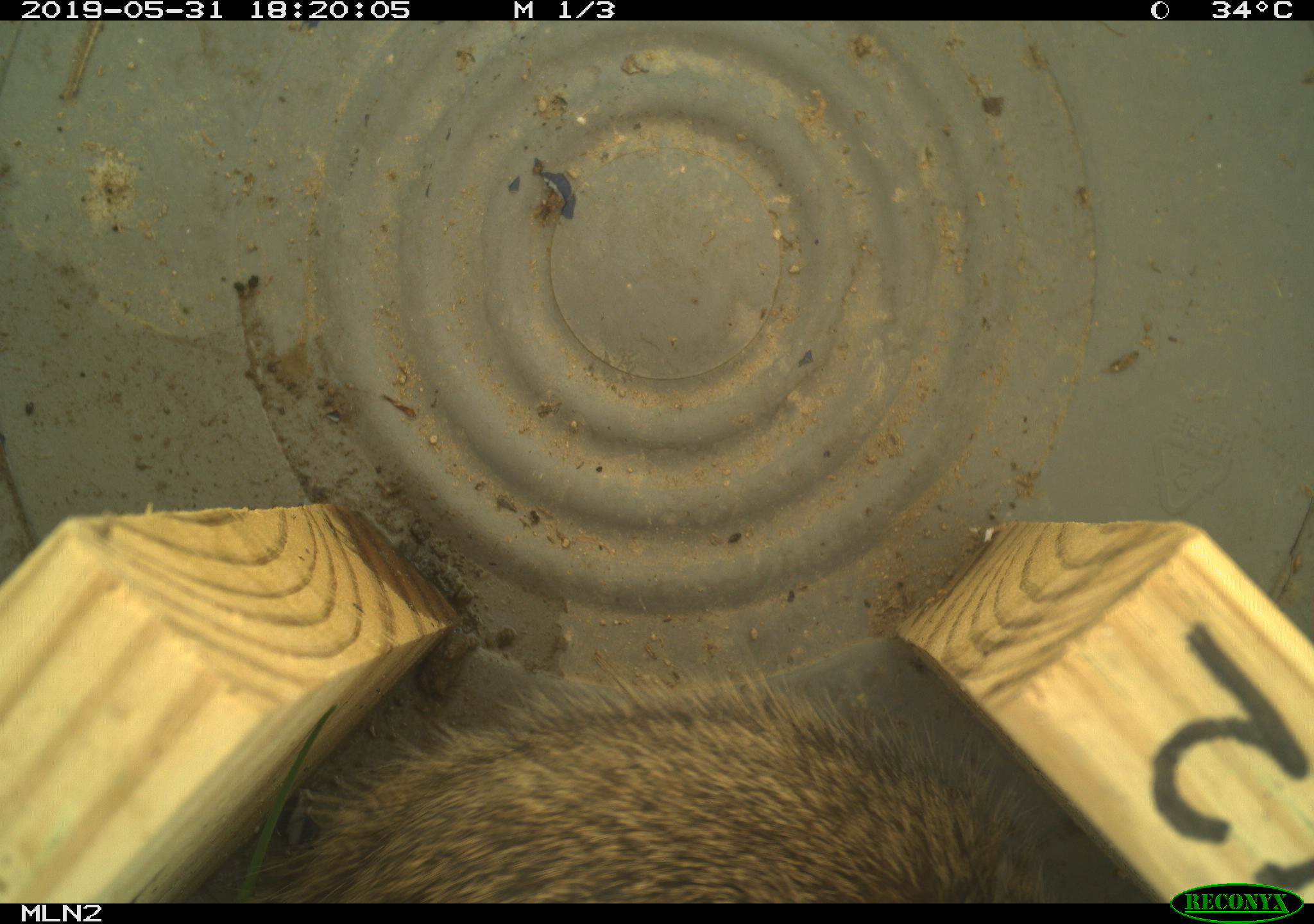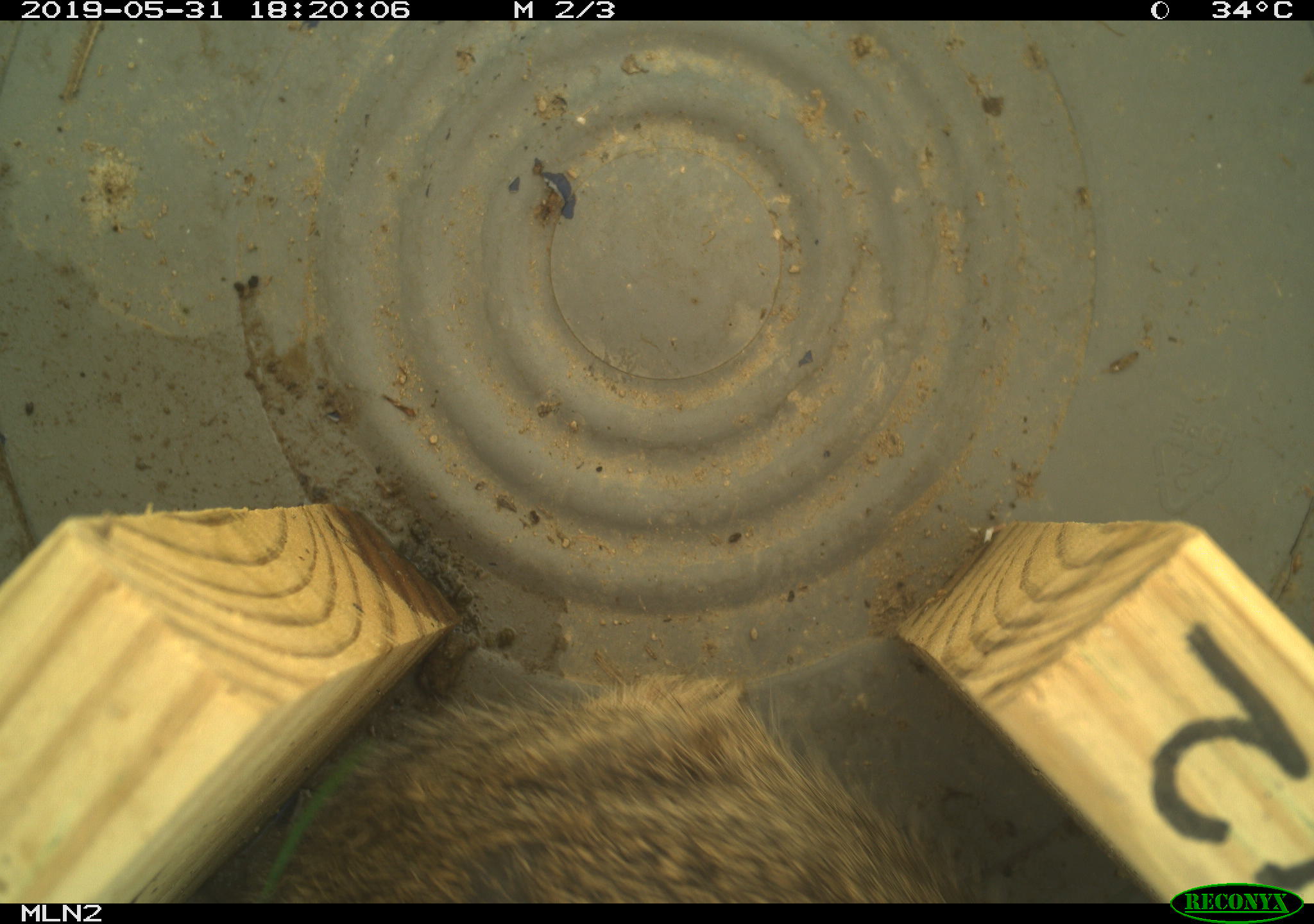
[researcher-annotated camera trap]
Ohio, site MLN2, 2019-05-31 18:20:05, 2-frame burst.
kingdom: Animalia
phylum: Chordata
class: Mammalia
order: Lagomorpha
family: Leporidae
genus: Sylvilagus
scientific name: Sylvilagus floridanus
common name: eastern cottontail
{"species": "eastern cottontail (Sylvilagus floridanus)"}